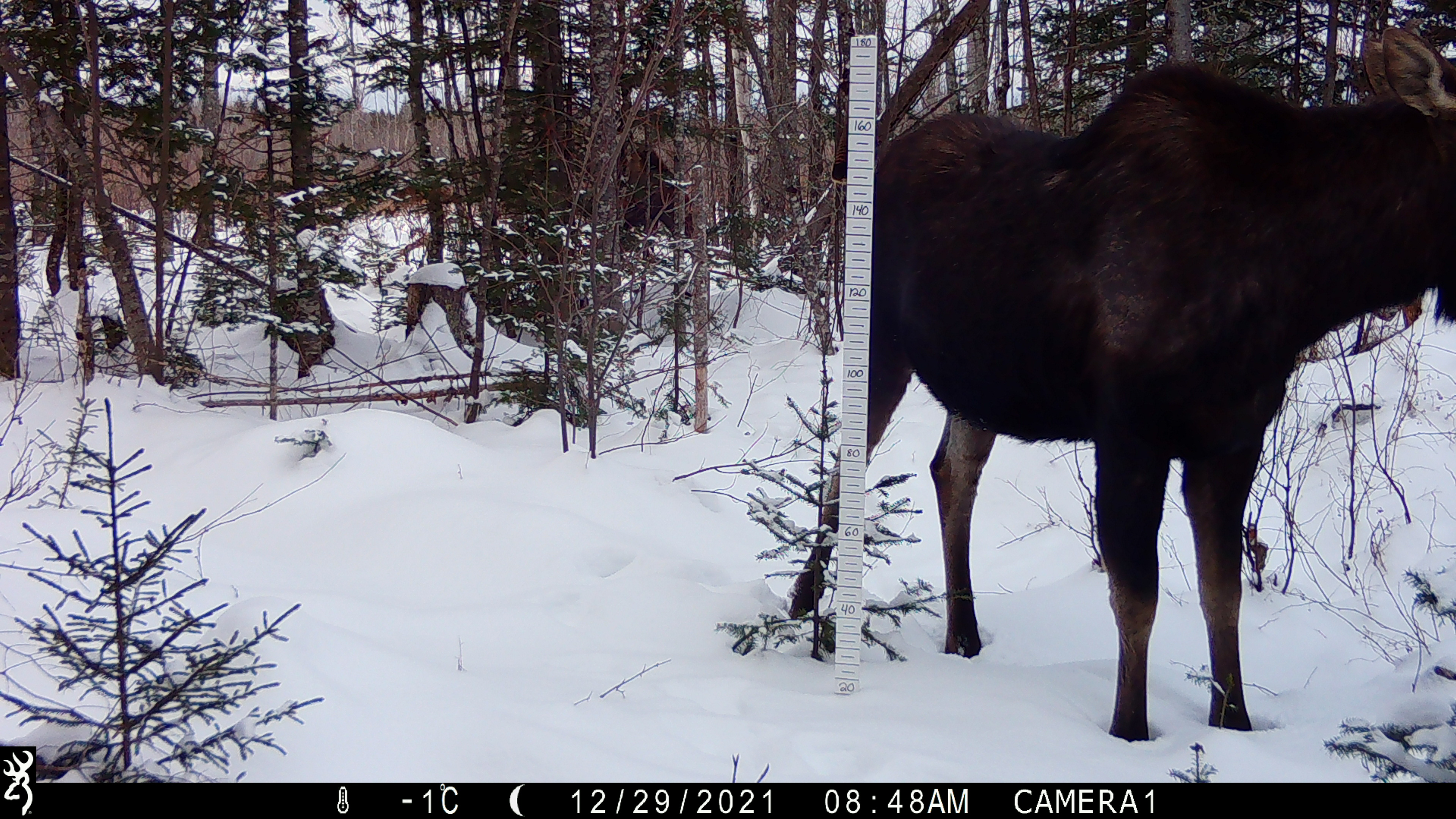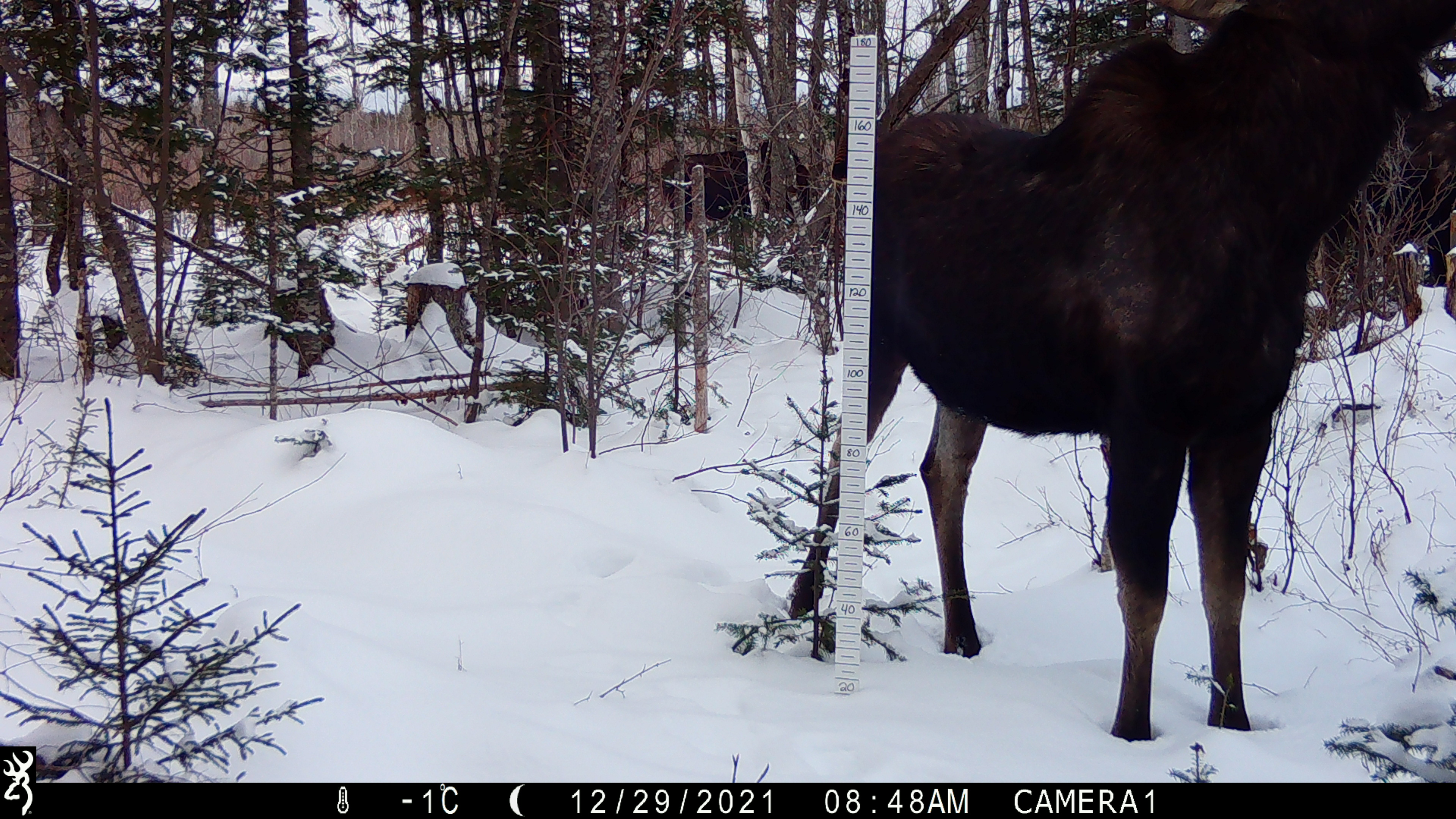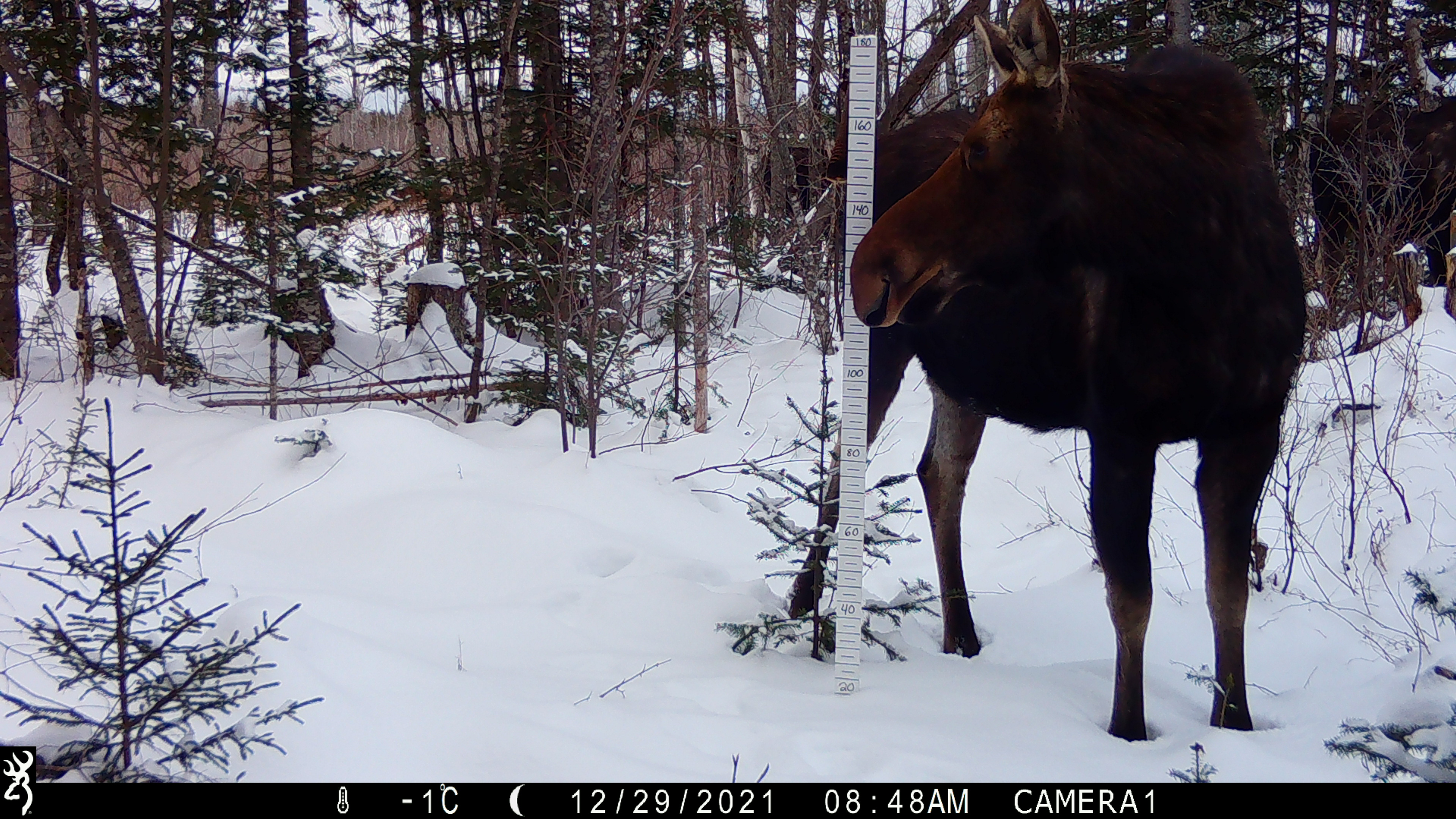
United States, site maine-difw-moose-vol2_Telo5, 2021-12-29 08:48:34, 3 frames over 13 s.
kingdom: Animalia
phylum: Chordata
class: Mammalia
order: Artiodactyla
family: Cervidae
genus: Alces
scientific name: Alces alces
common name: moose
Moose (Alces alces).